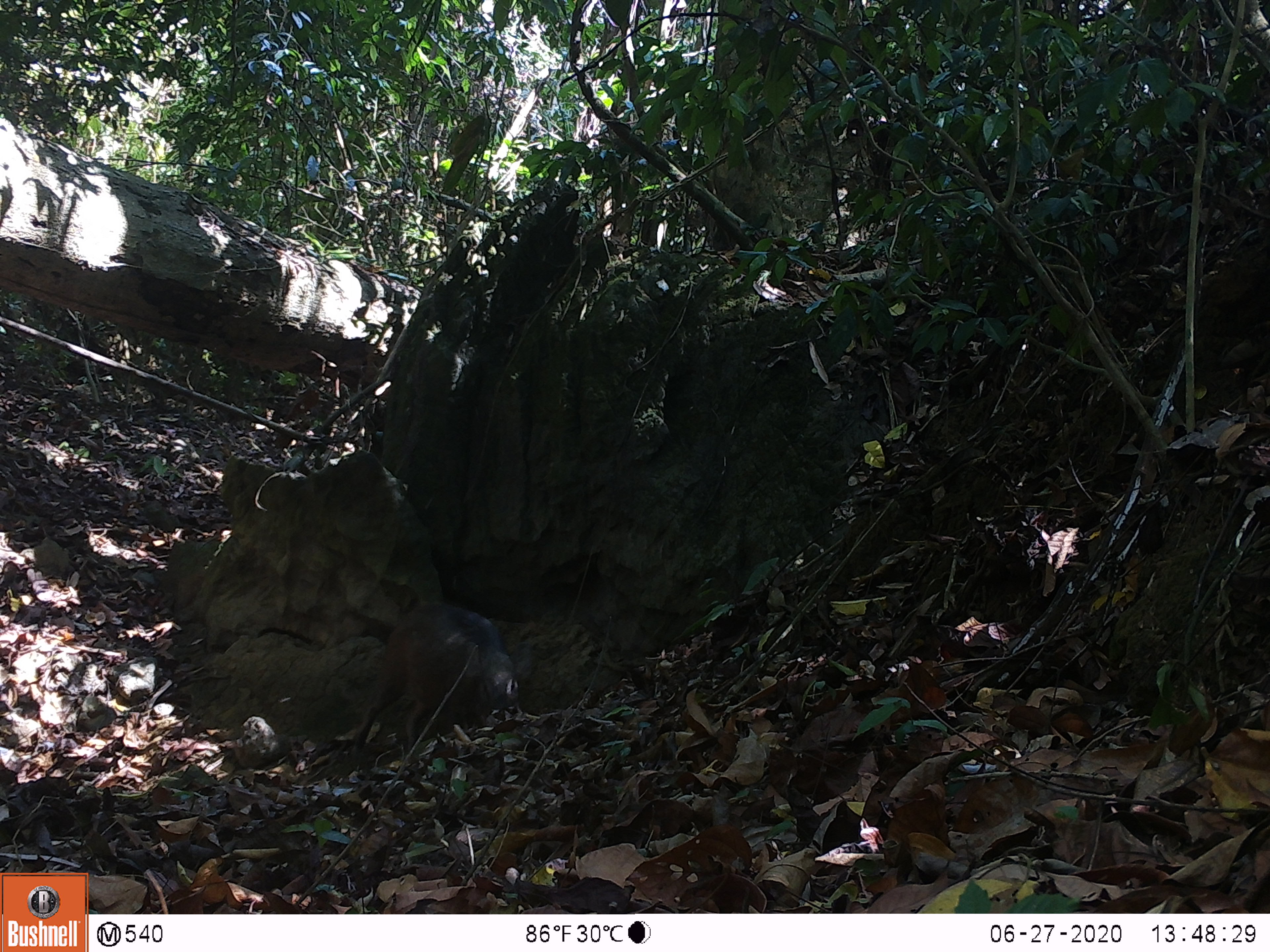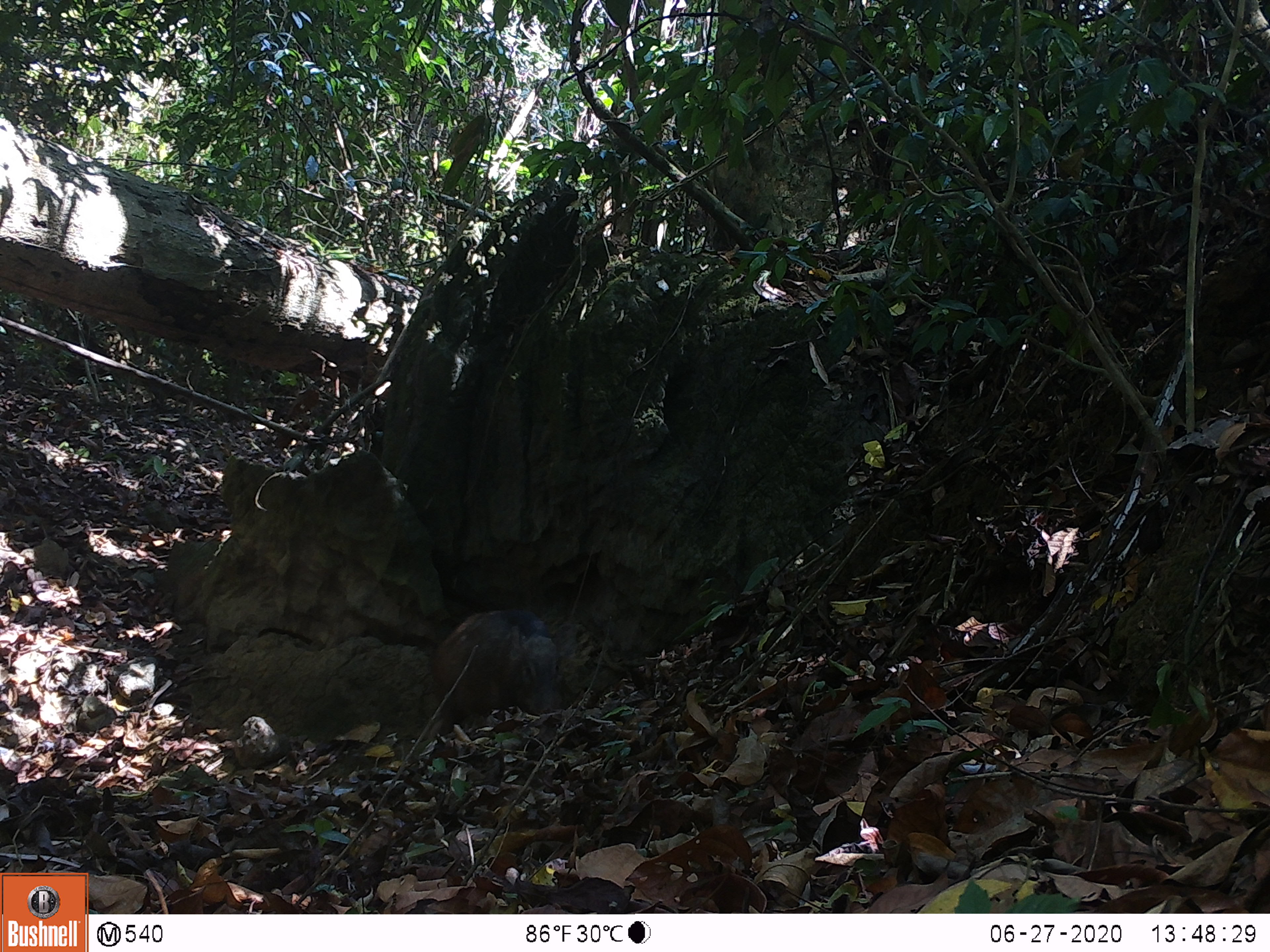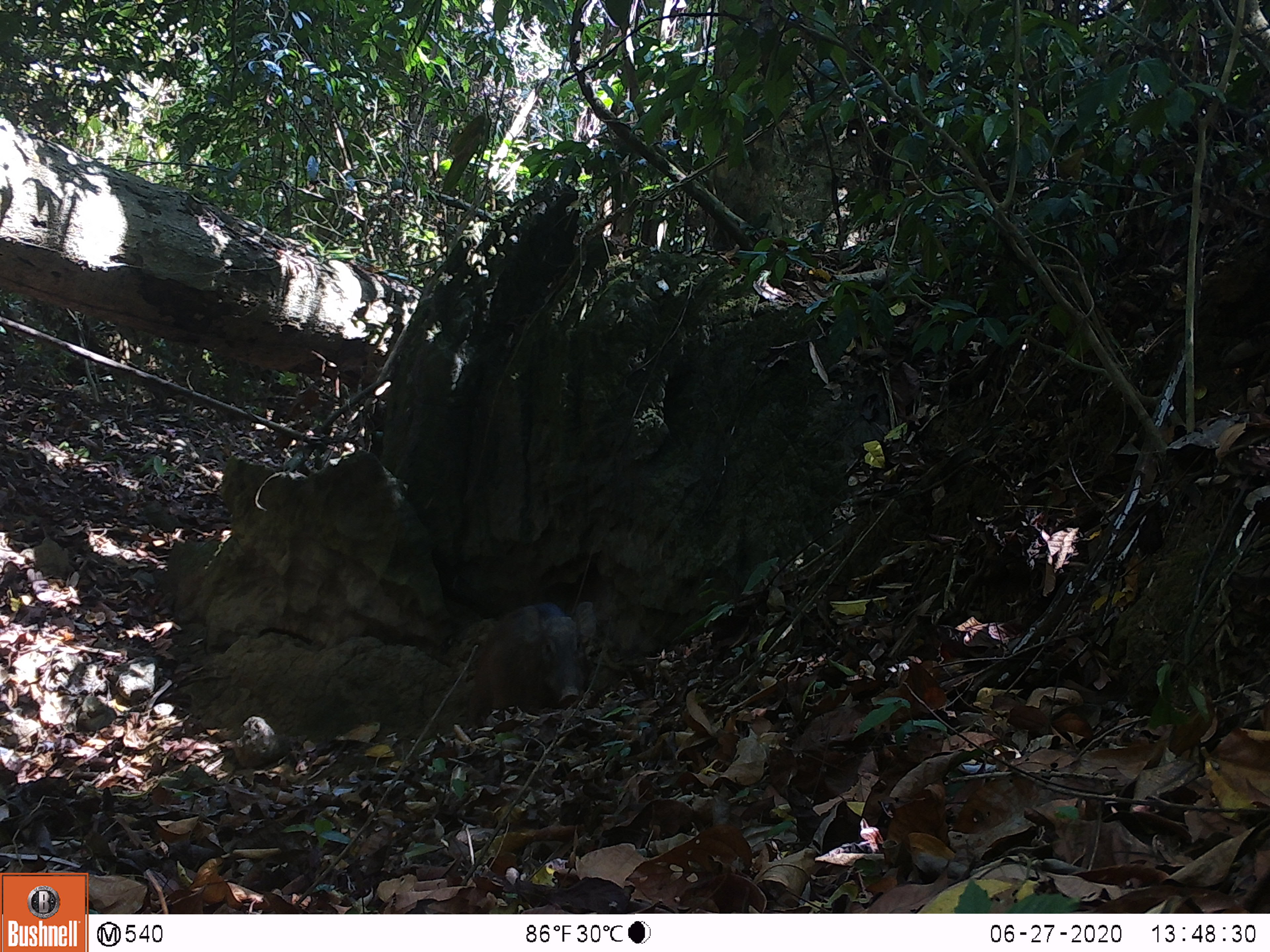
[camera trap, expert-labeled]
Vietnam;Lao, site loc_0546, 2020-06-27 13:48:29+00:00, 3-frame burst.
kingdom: Animalia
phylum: Chordata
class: Mammalia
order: Artiodactyla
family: Suidae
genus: Sus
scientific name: Sus scrofa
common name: eurasian wild pig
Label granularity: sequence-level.